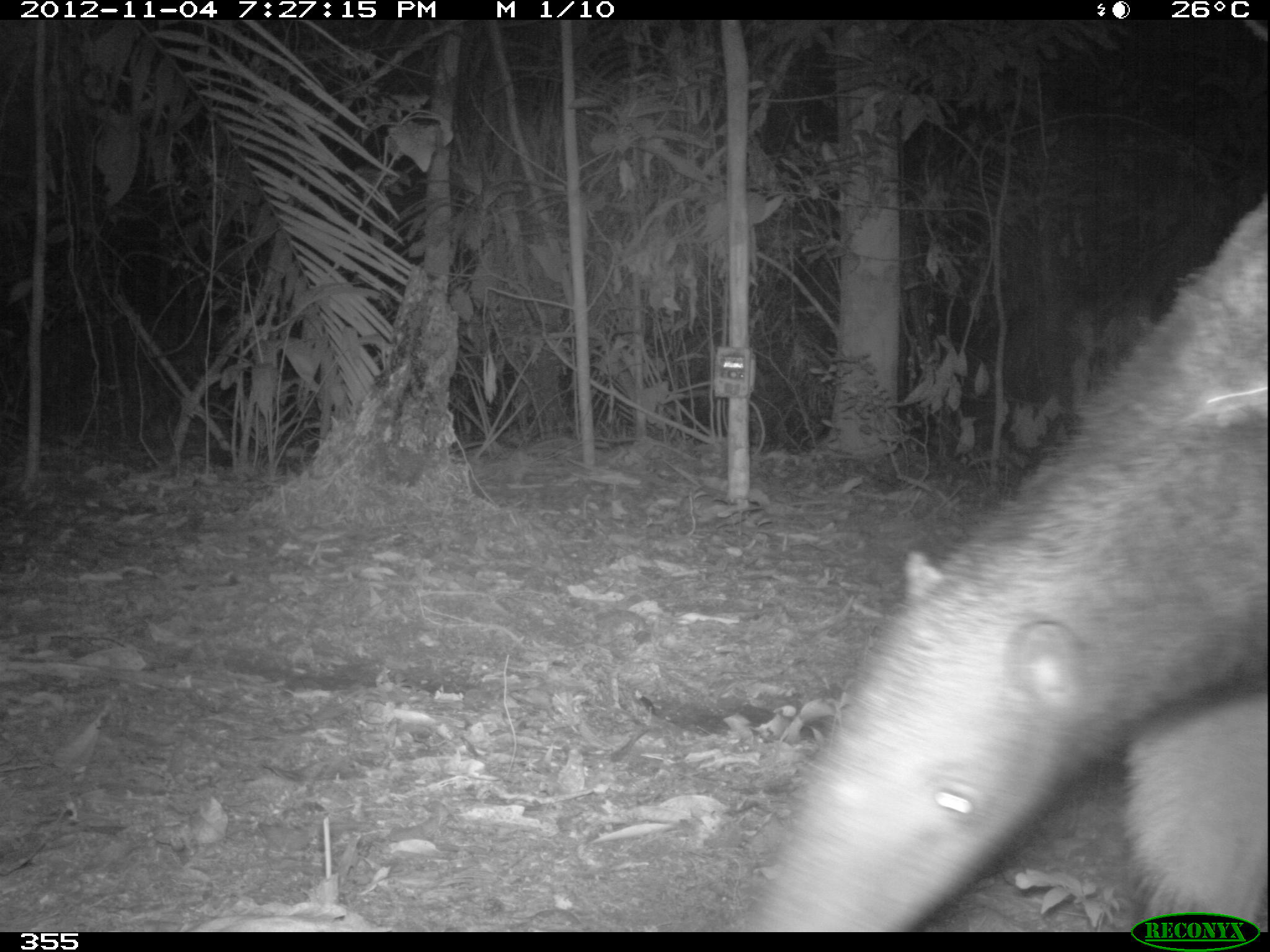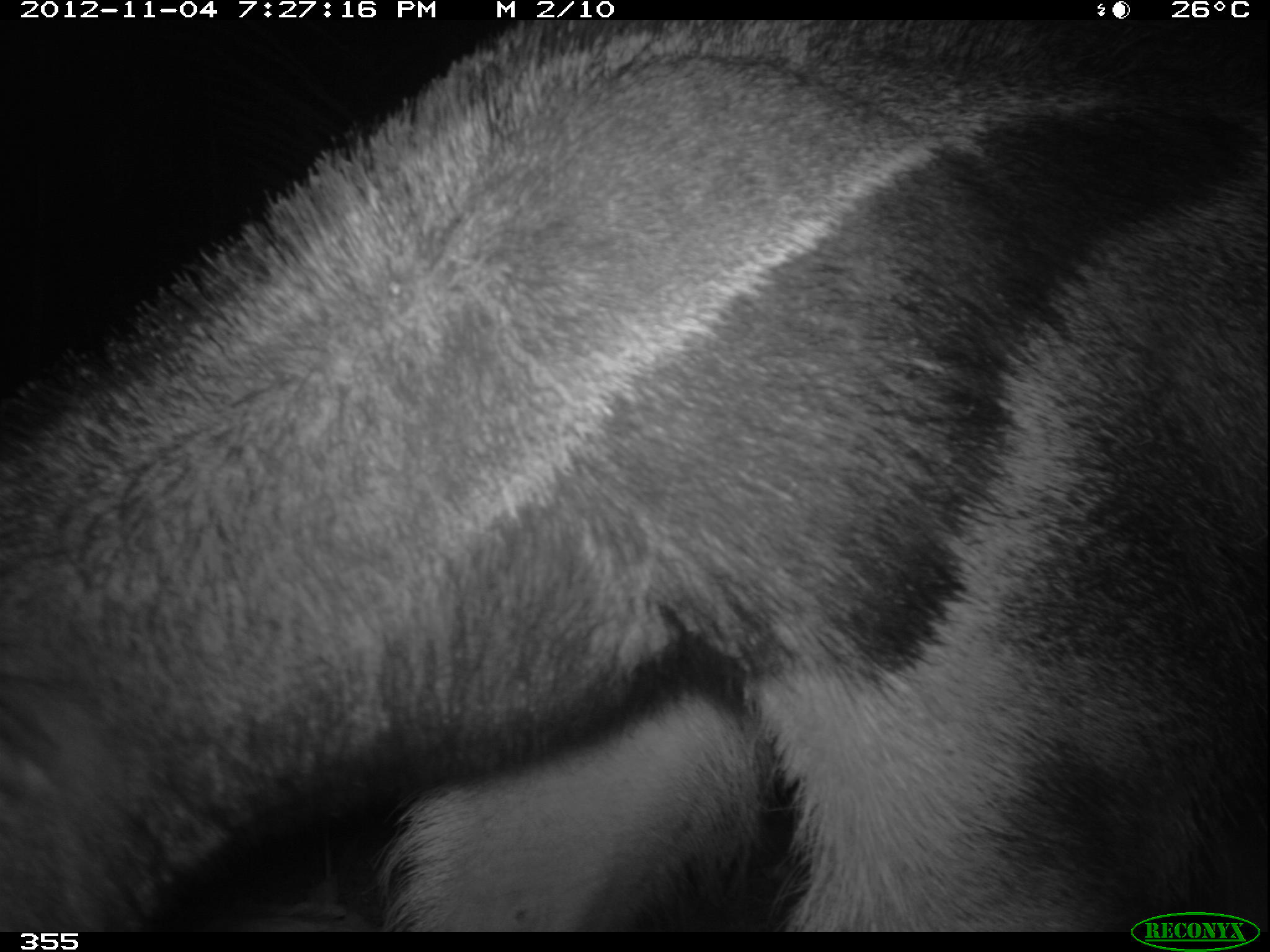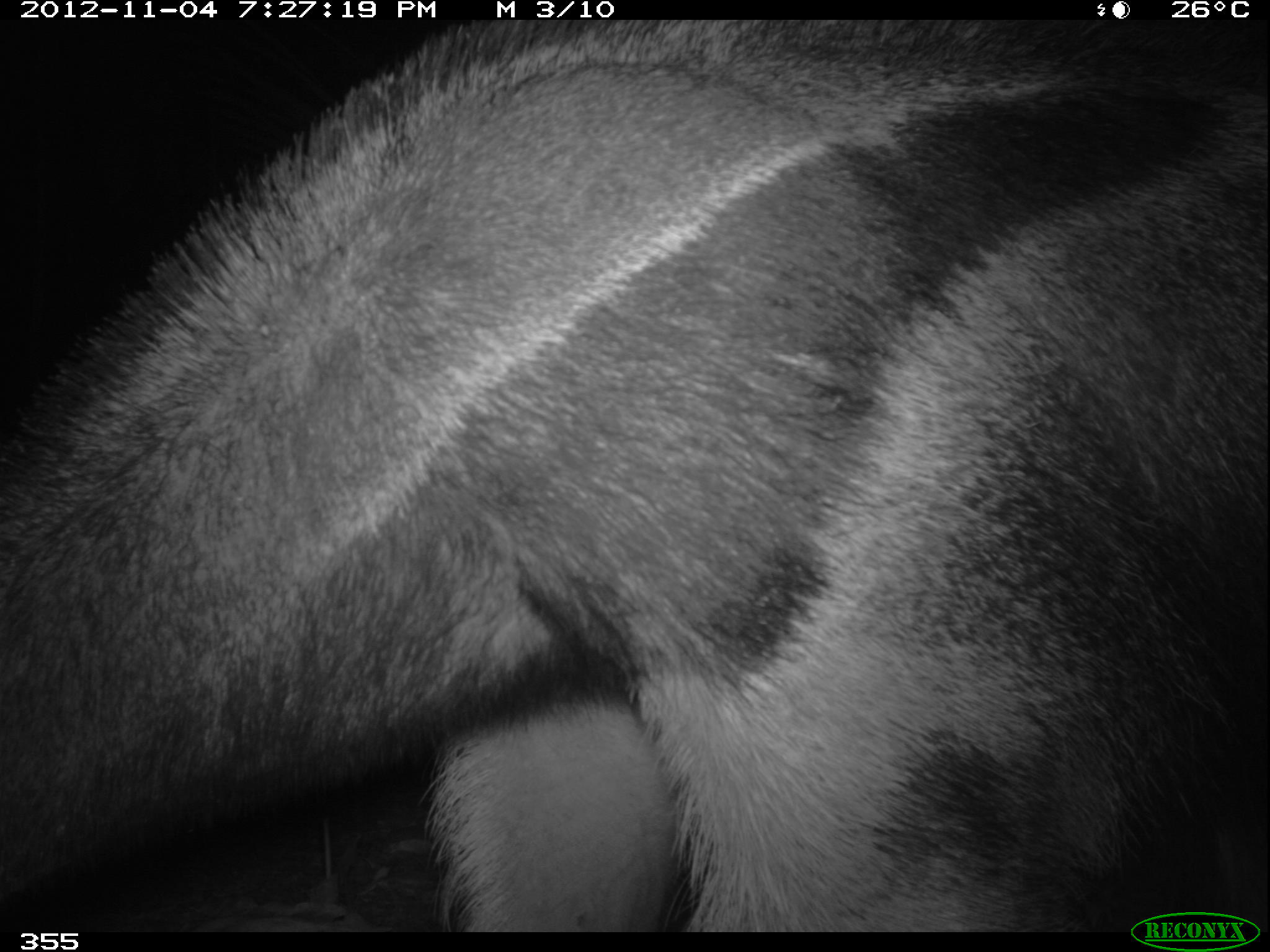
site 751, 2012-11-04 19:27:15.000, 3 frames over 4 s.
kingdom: Animalia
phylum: Chordata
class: Mammalia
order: Pilosa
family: Myrmecophagidae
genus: Myrmecophaga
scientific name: Myrmecophaga tridactyla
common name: giant anteater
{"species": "Myrmecophaga tridactyla (giant anteater)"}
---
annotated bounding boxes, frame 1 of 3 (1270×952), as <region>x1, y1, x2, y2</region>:
myrmecophaga tridactyla: <region>744, 200, 1268, 930</region>